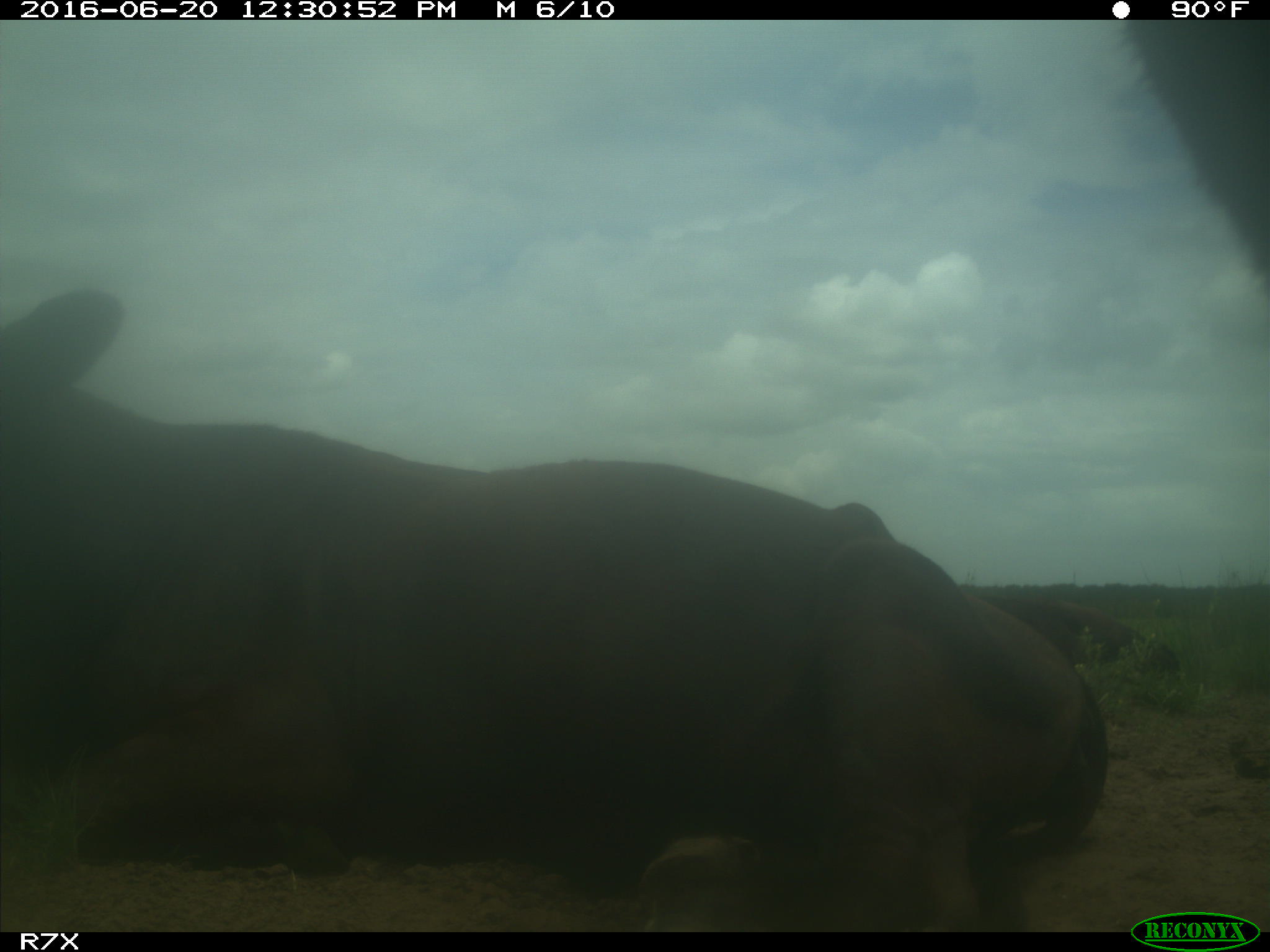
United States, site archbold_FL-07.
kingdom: Animalia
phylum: Chordata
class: Mammalia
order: Artiodactyla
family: Bovidae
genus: Bos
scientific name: Bos taurus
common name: domestic cow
Bos taurus (domestic cow).